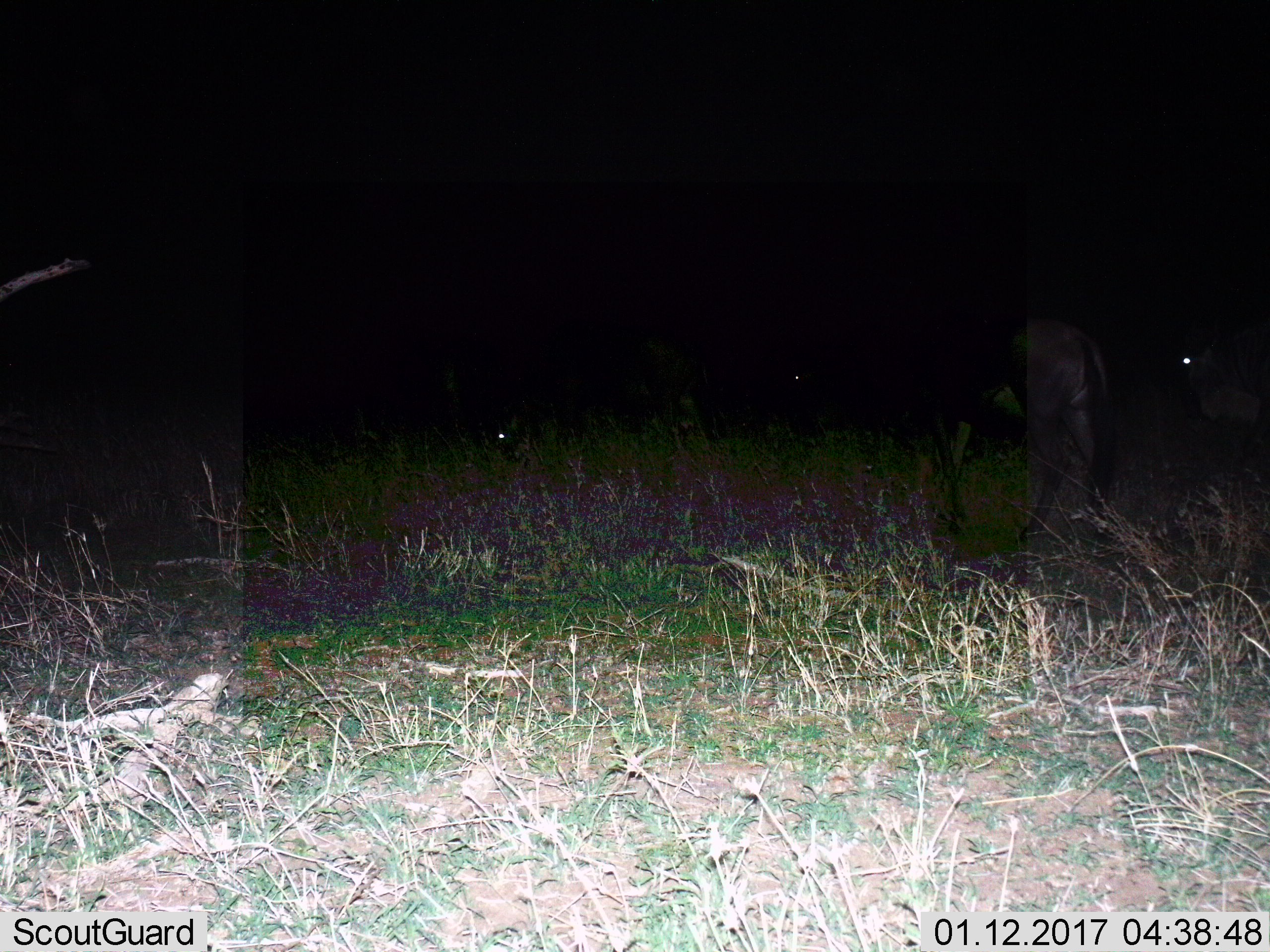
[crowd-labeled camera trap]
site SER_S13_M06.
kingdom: Animalia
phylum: Chordata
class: Mammalia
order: Artiodactyla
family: Bovidae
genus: Connochaetes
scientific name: Connochaetes taurinus taurinus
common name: blue wildebeest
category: wildebeestblue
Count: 3.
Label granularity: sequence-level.